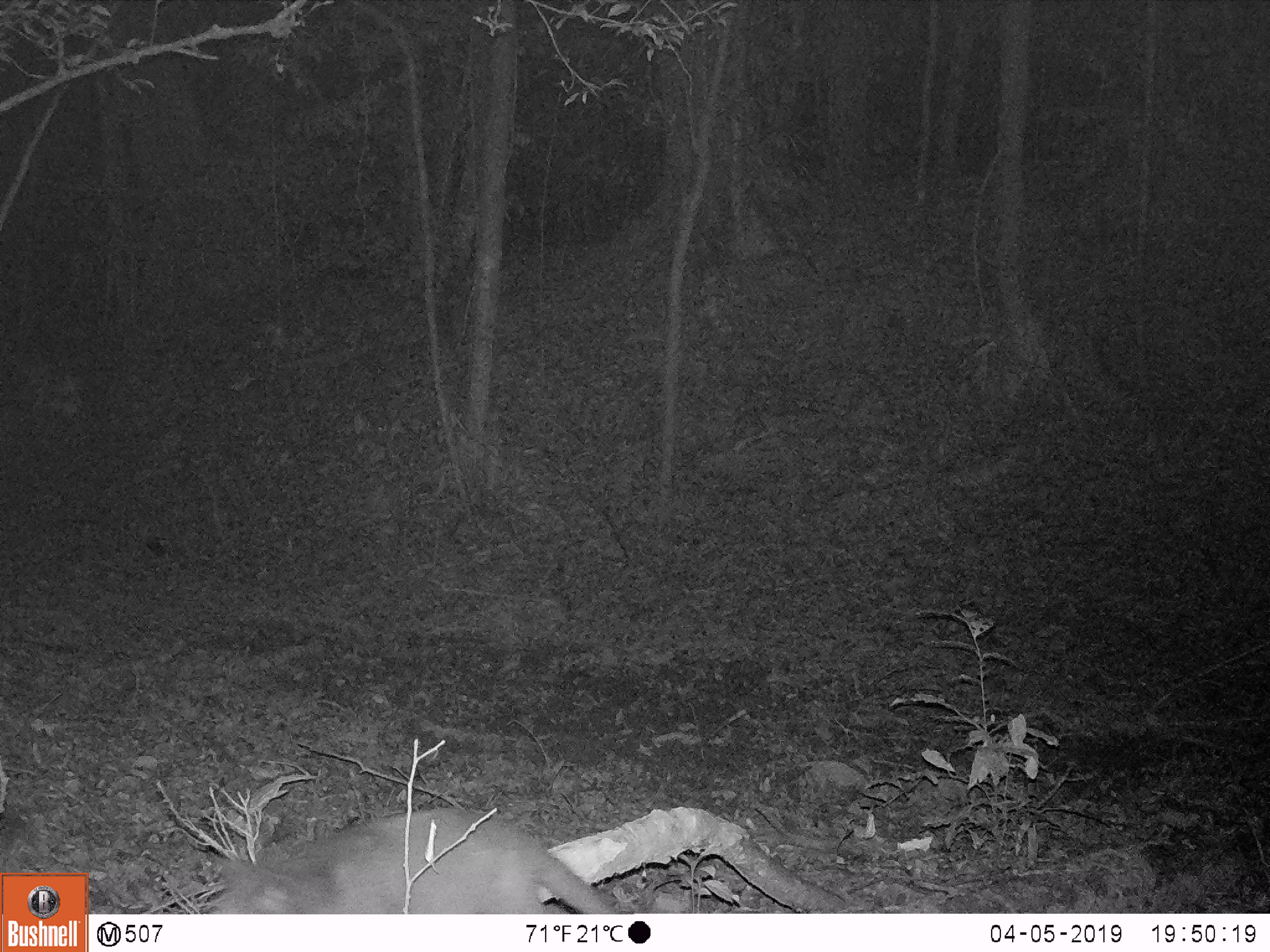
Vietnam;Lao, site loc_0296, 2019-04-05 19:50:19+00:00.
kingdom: Animalia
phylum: Chordata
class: Mammalia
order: Carnivora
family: Viverridae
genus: Paguma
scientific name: Paguma larvata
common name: masked palm civet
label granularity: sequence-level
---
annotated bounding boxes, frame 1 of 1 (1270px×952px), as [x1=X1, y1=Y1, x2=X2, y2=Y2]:
masked palm civet: [x1=204, y1=805, x2=621, y2=914]